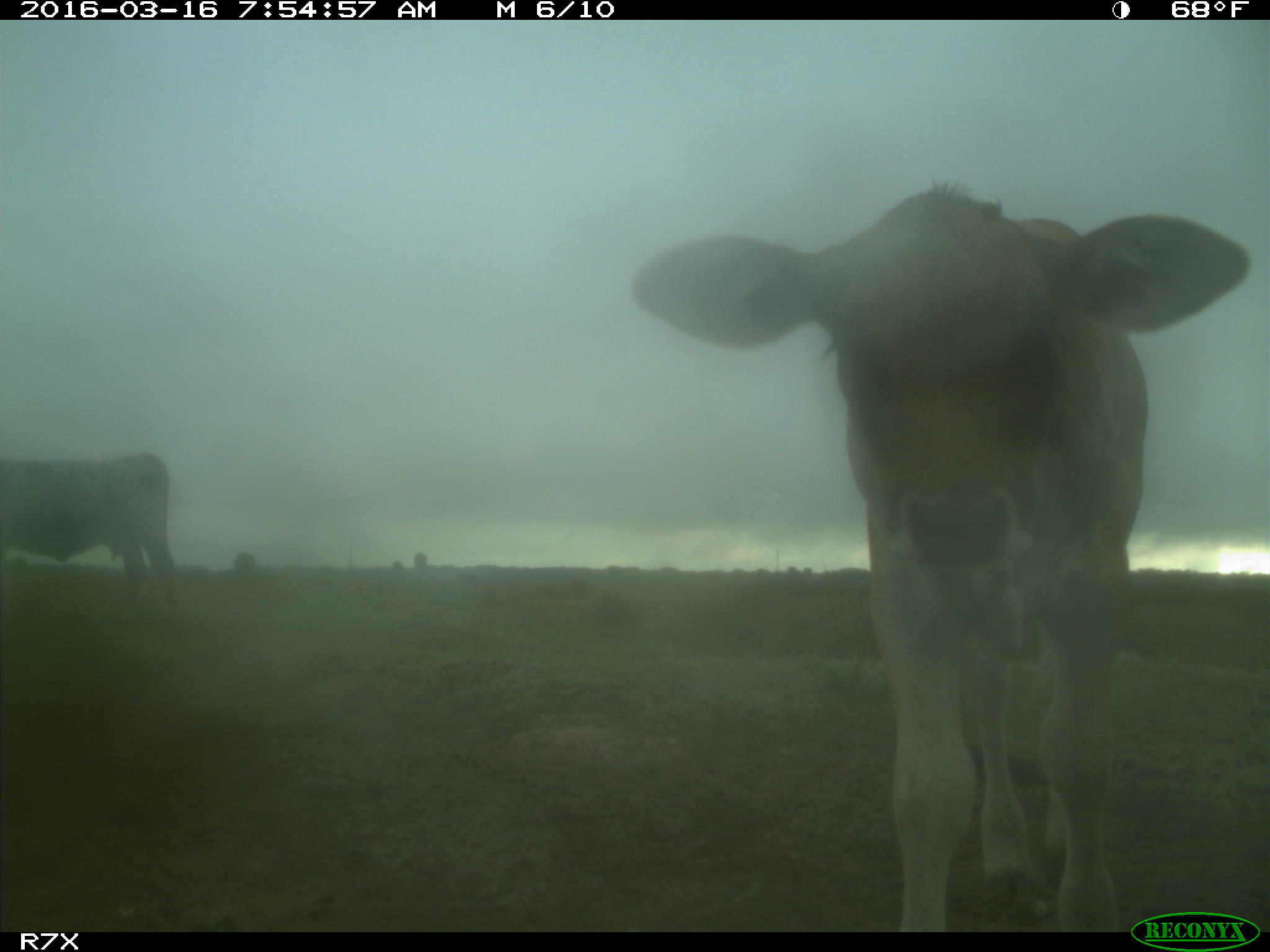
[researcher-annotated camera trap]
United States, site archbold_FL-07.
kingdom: Animalia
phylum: Chordata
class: Mammalia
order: Artiodactyla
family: Bovidae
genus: Bos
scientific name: Bos taurus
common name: domestic cow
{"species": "Bos taurus (domestic cow)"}